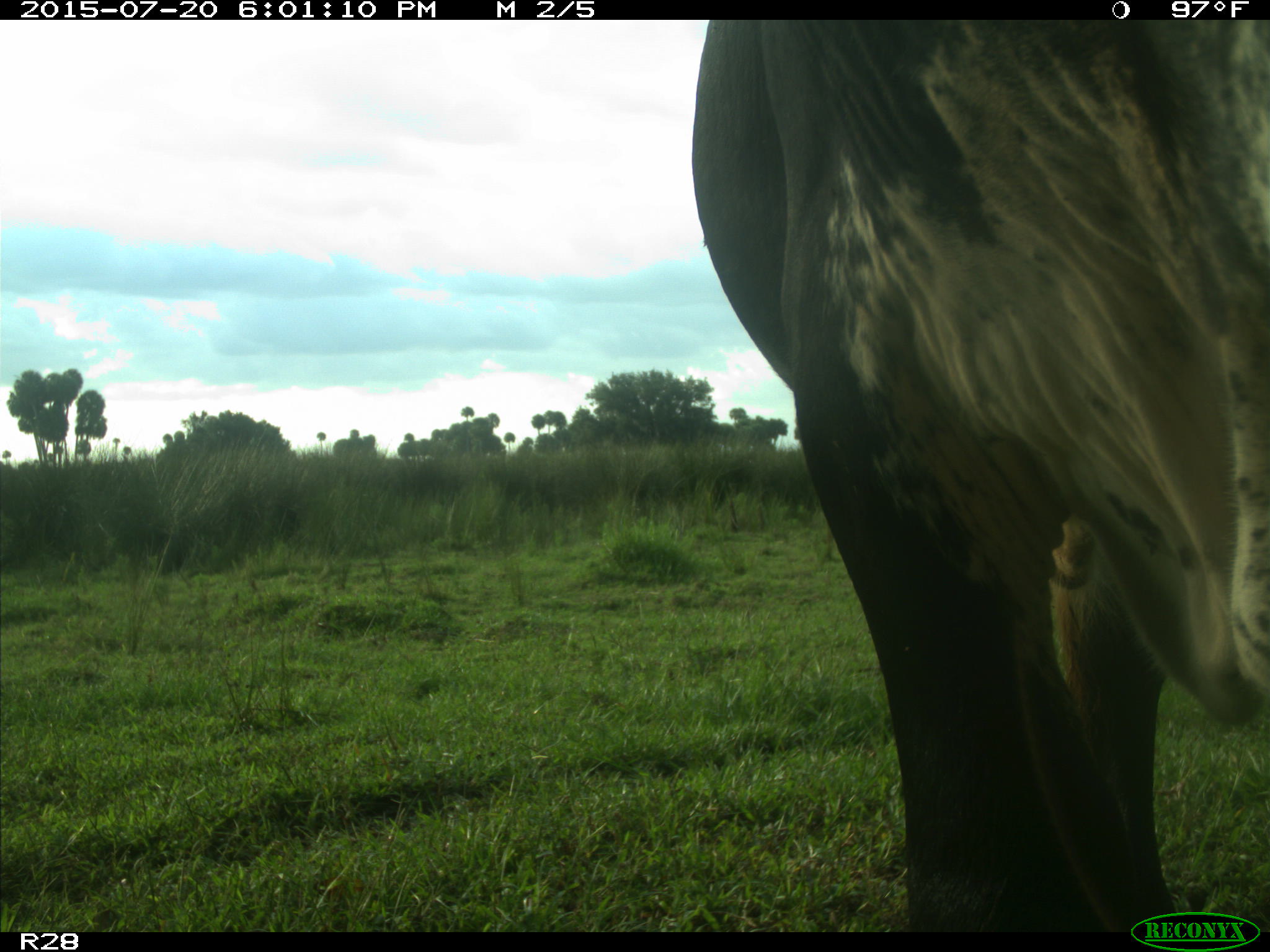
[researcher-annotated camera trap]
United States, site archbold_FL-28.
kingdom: Animalia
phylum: Chordata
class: Mammalia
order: Artiodactyla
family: Bovidae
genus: Bos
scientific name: Bos taurus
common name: domestic cow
Bos taurus (domestic cow).